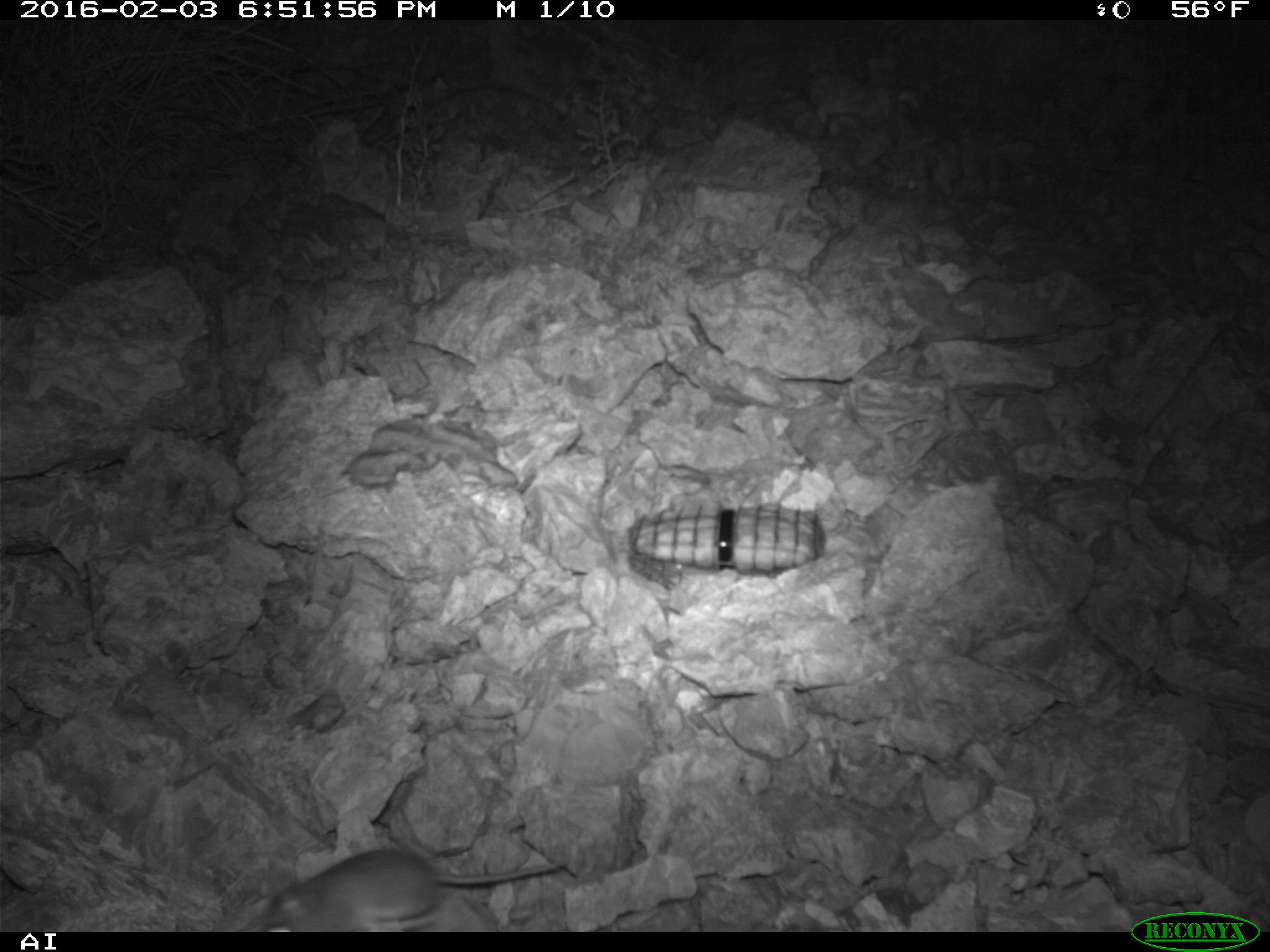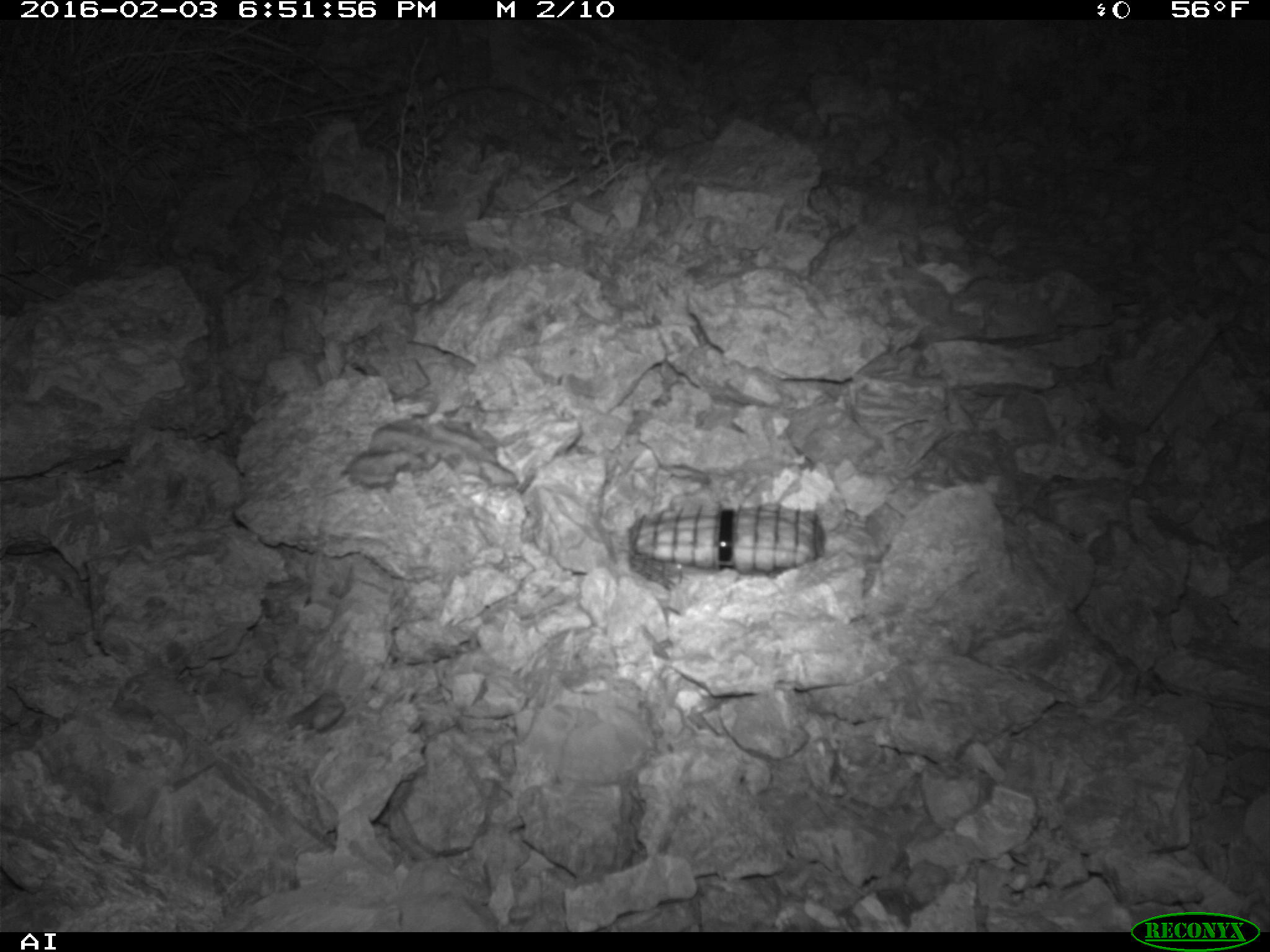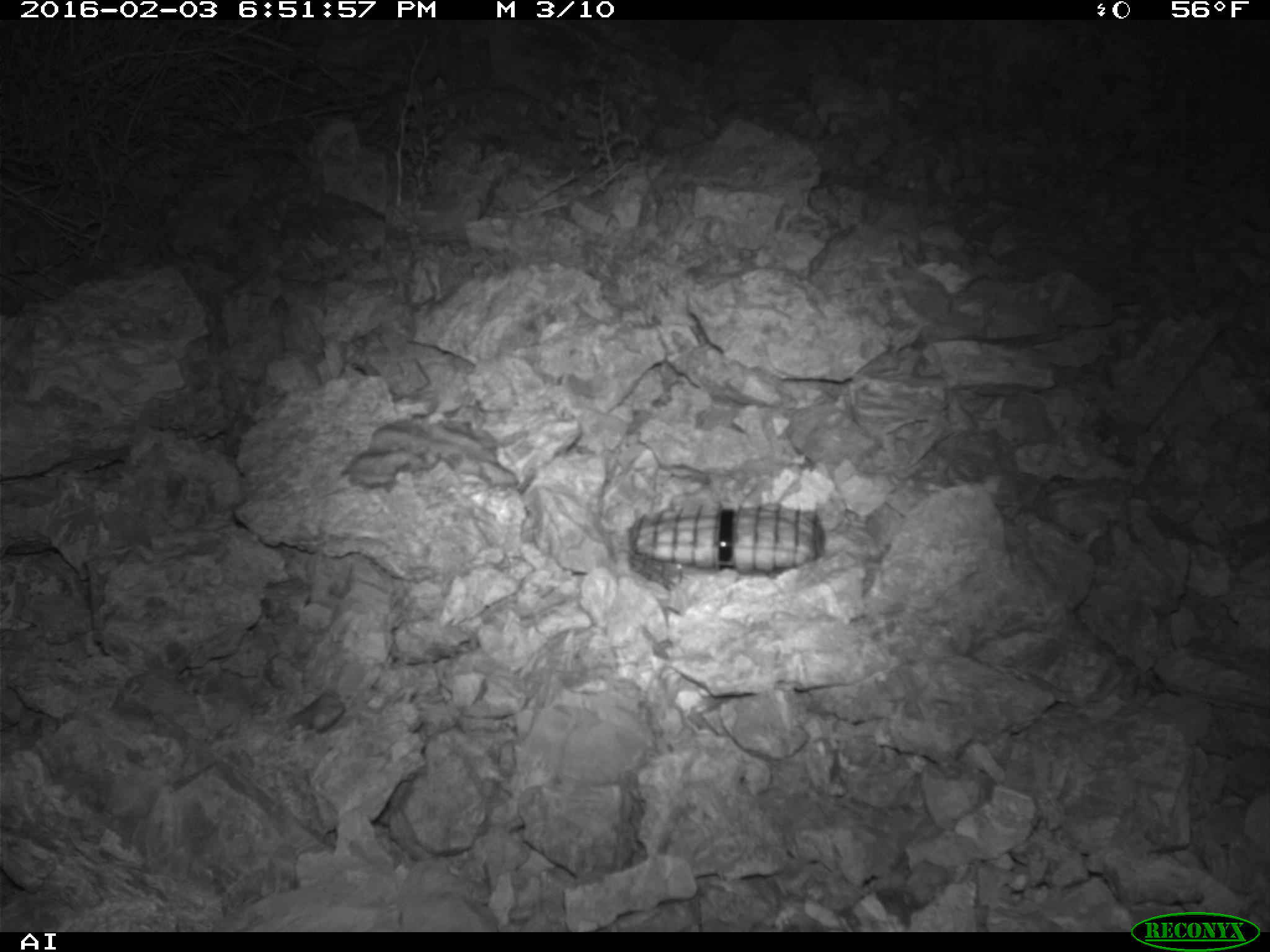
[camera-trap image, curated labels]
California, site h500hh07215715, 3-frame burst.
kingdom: Animalia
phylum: Chordata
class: Mammalia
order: Rodentia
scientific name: Rodentia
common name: rodent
Rodent (Rodentia).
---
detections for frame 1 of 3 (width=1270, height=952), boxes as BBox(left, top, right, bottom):
rodent: BBox(236, 845, 569, 932)